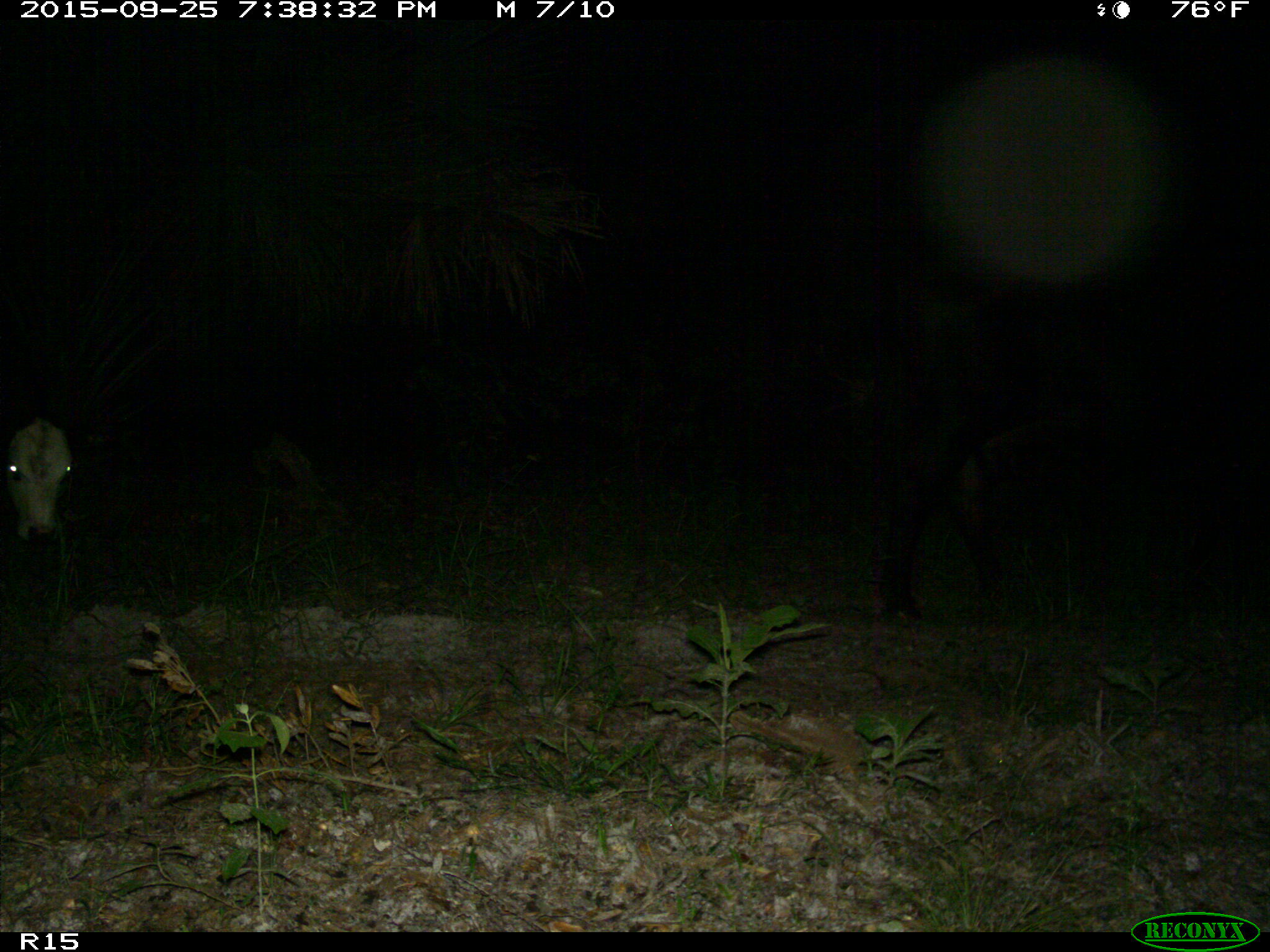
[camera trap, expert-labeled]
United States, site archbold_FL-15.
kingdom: Animalia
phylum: Chordata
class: Mammalia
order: Artiodactyla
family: Bovidae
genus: Bos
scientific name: Bos taurus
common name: domestic cow